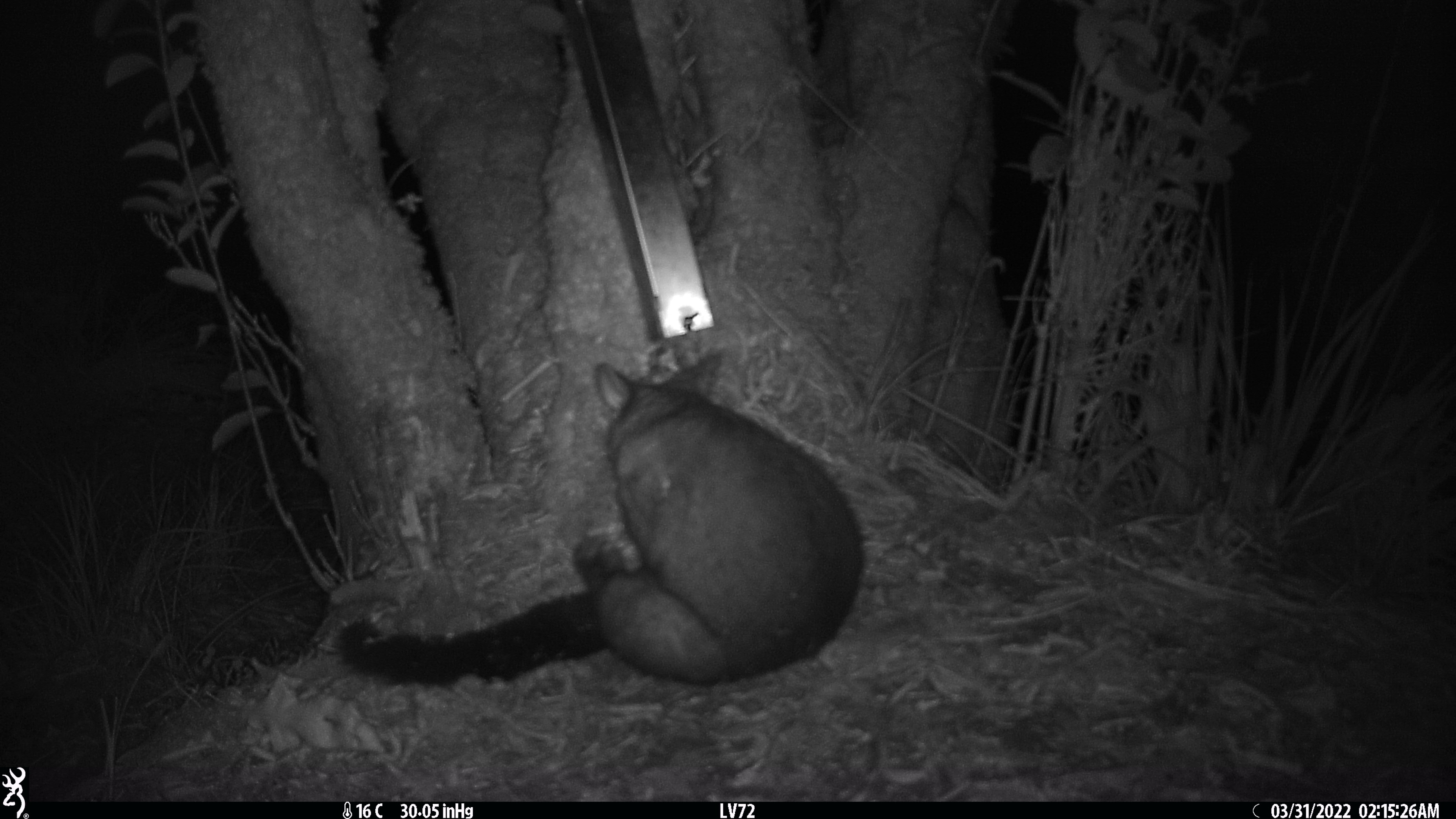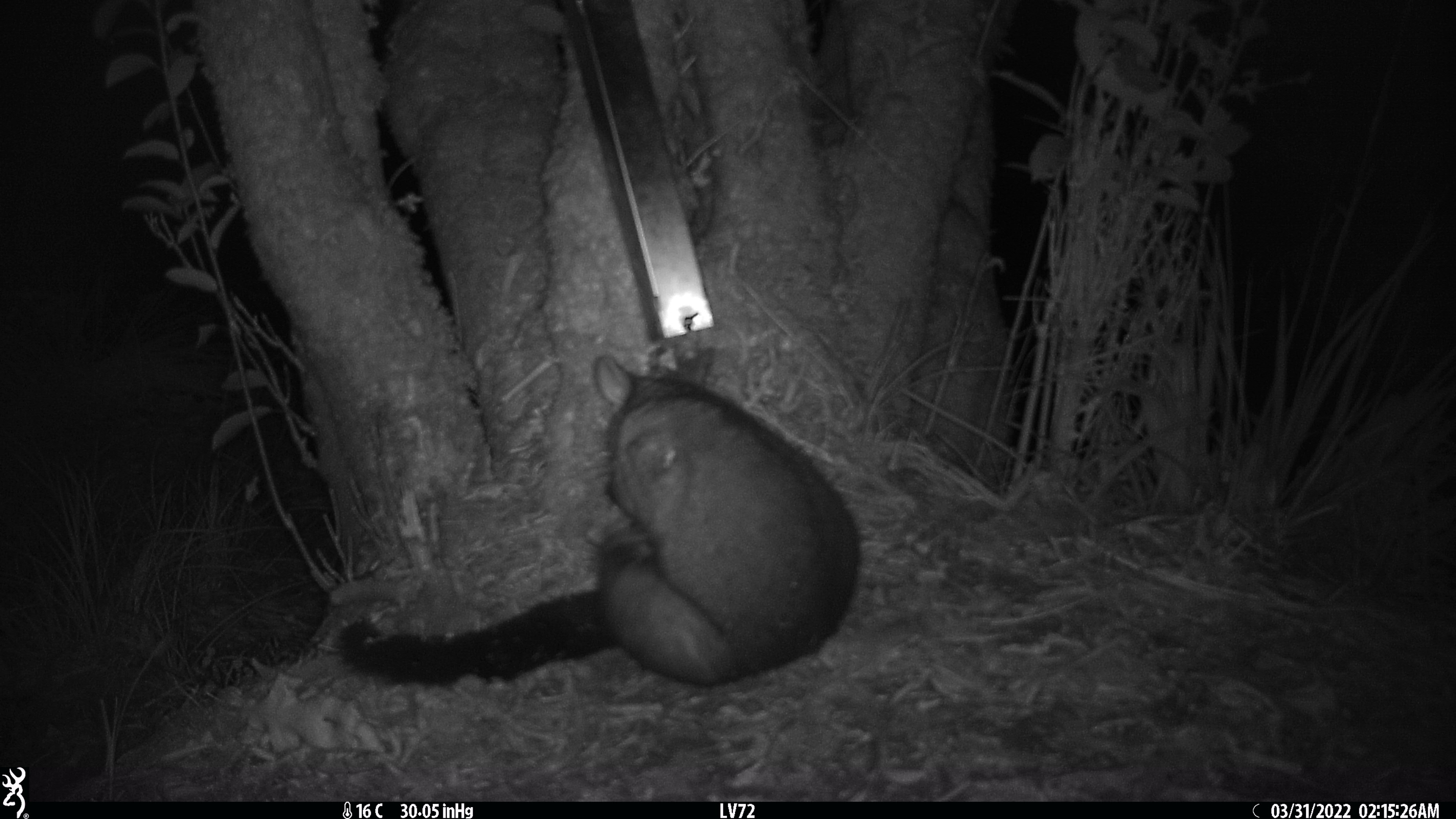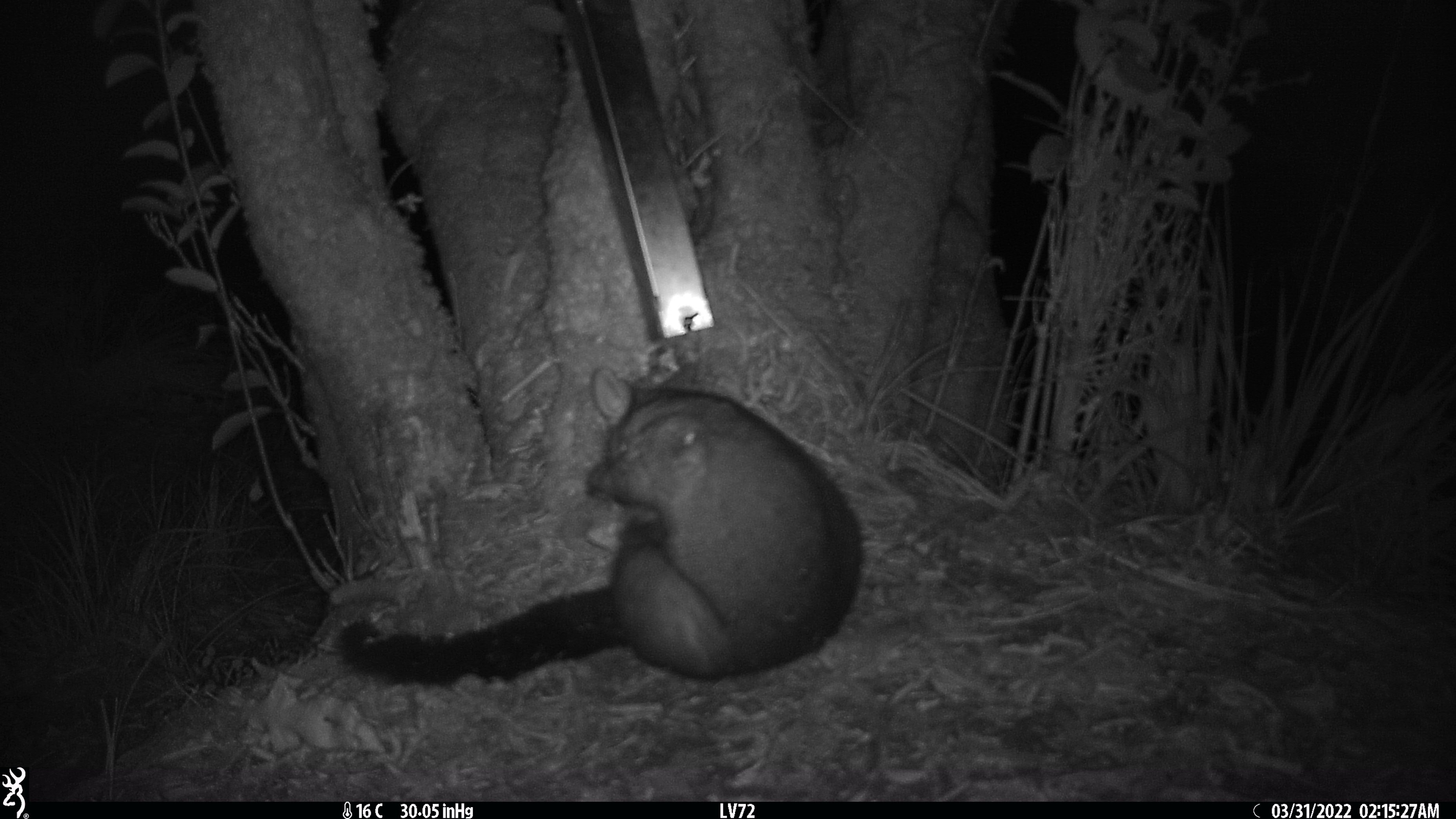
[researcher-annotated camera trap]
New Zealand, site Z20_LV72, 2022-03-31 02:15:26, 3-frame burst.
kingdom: Animalia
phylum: Chordata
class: Mammalia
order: Diprotodontia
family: Phalangeridae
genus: Trichosurus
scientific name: Trichosurus vulpecula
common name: common brushtail possum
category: possum